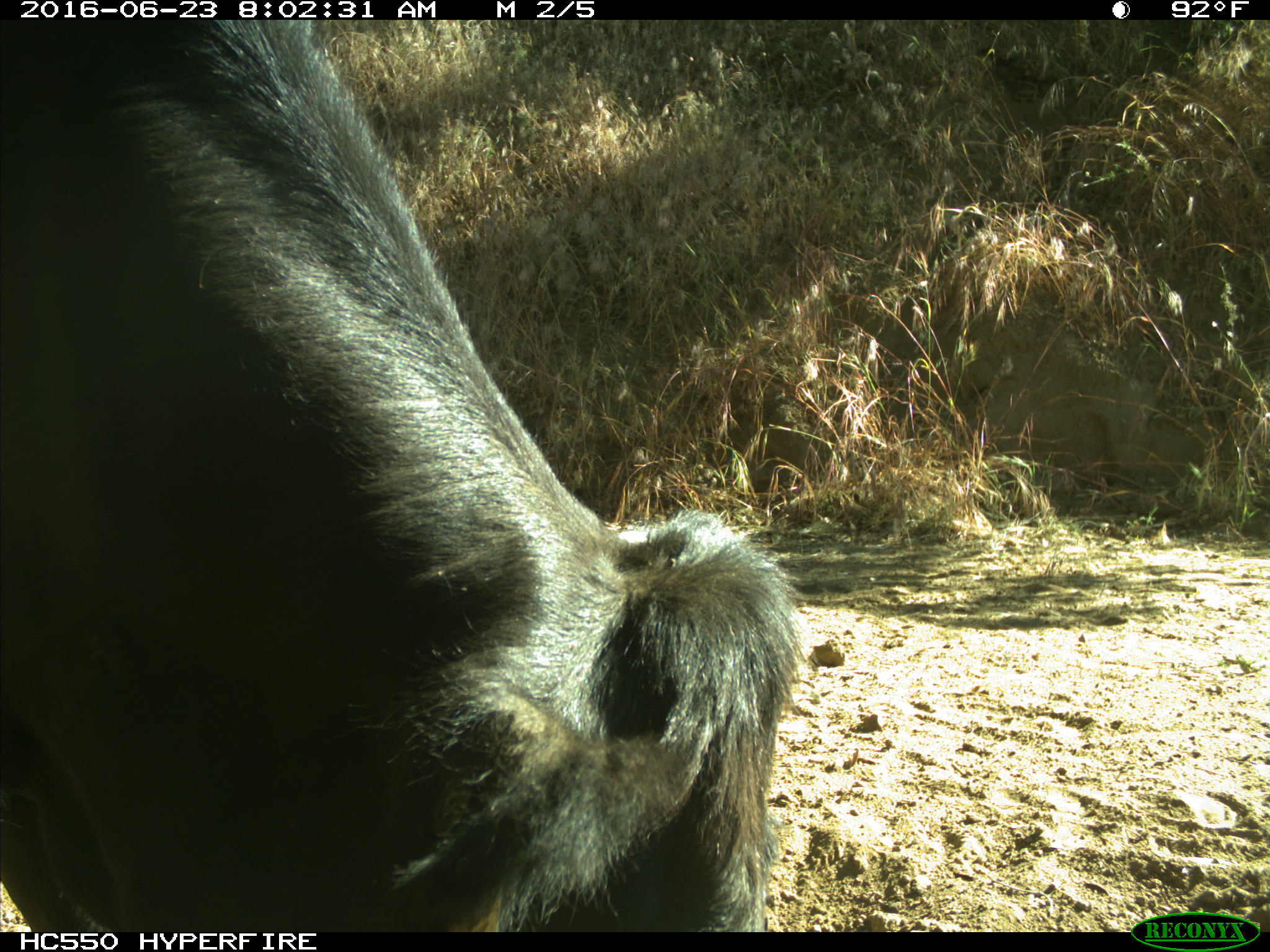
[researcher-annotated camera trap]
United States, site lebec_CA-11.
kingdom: Animalia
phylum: Chordata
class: Mammalia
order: Artiodactyla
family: Bovidae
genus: Bos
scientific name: Bos taurus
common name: domestic cow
Bos taurus (domestic cow).